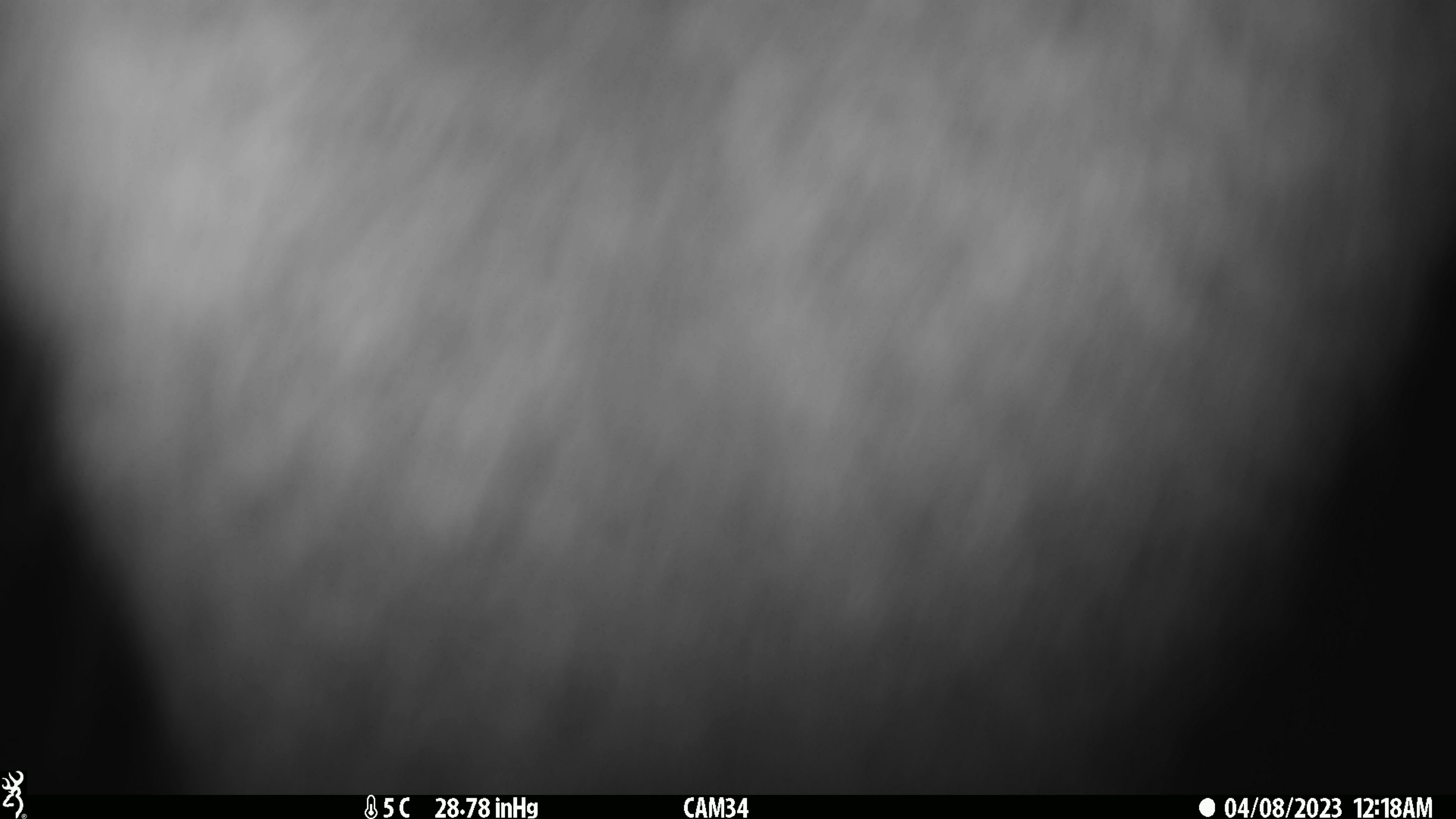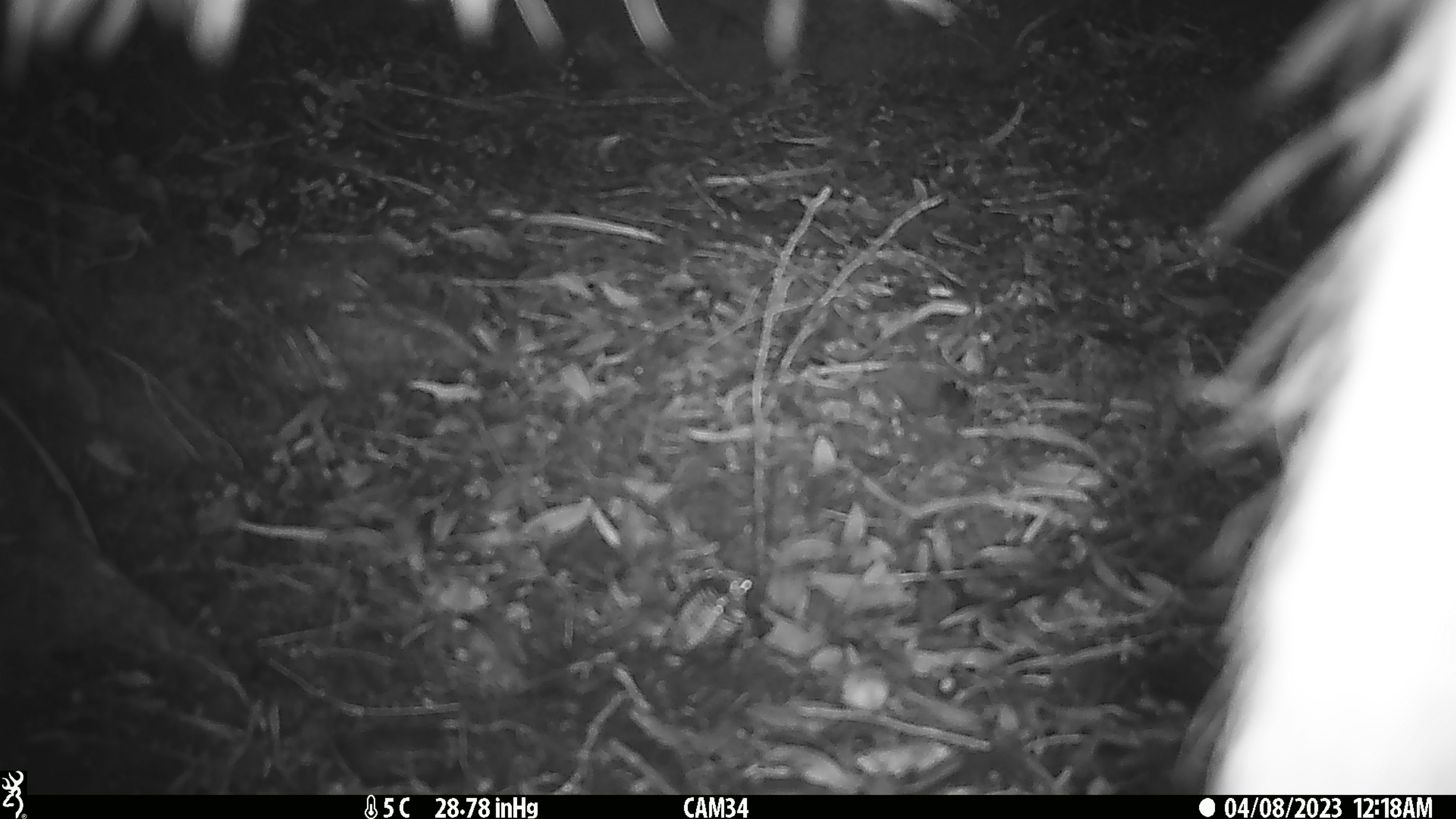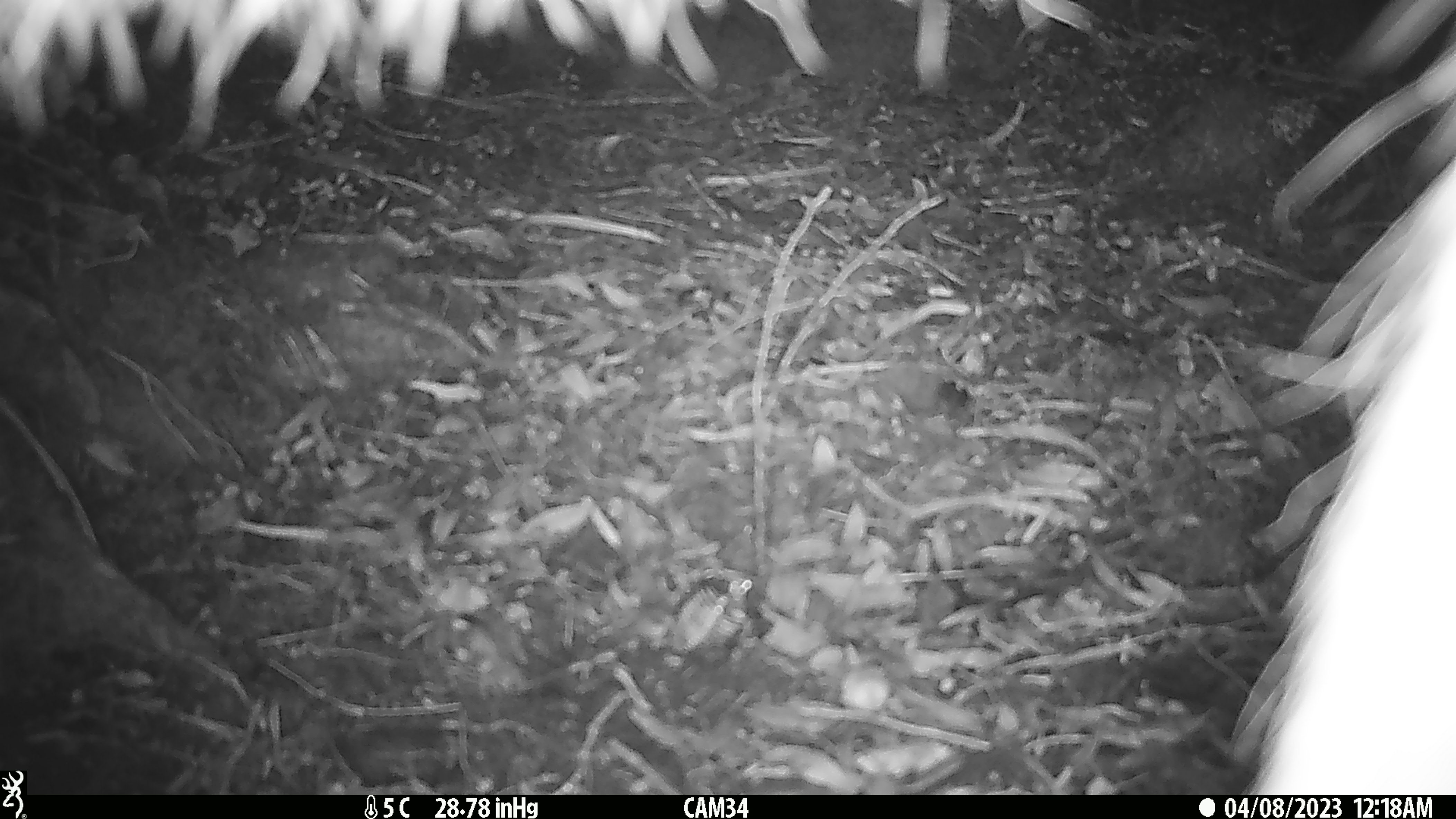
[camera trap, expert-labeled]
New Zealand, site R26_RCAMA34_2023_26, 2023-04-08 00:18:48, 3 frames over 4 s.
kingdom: Animalia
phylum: Chordata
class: Mammalia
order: Artiodactyla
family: Cervidae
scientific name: Cervidae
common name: deer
Deer (Cervidae).